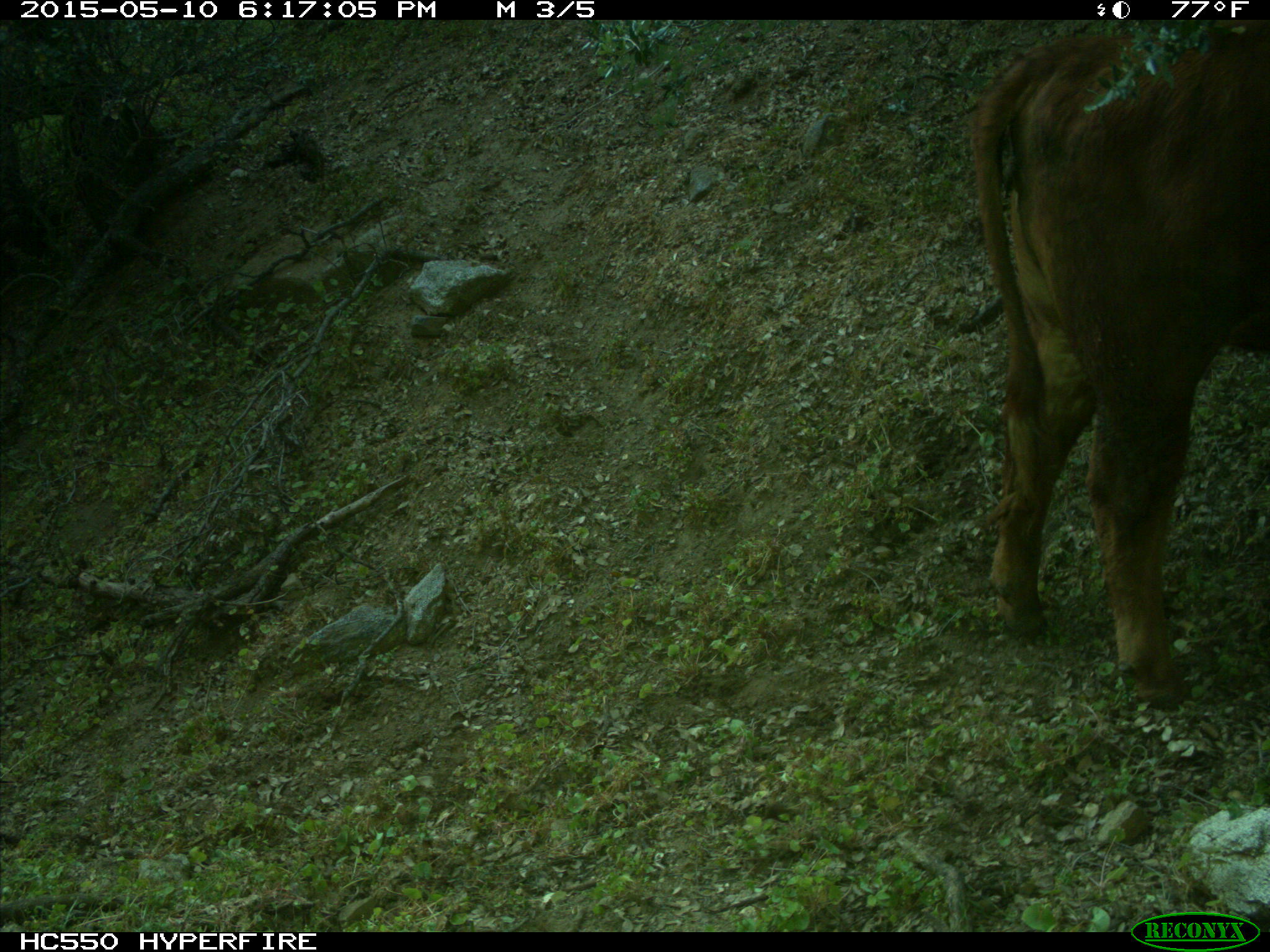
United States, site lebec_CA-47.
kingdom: Animalia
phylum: Chordata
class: Mammalia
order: Artiodactyla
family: Bovidae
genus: Bos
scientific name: Bos taurus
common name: domestic cow